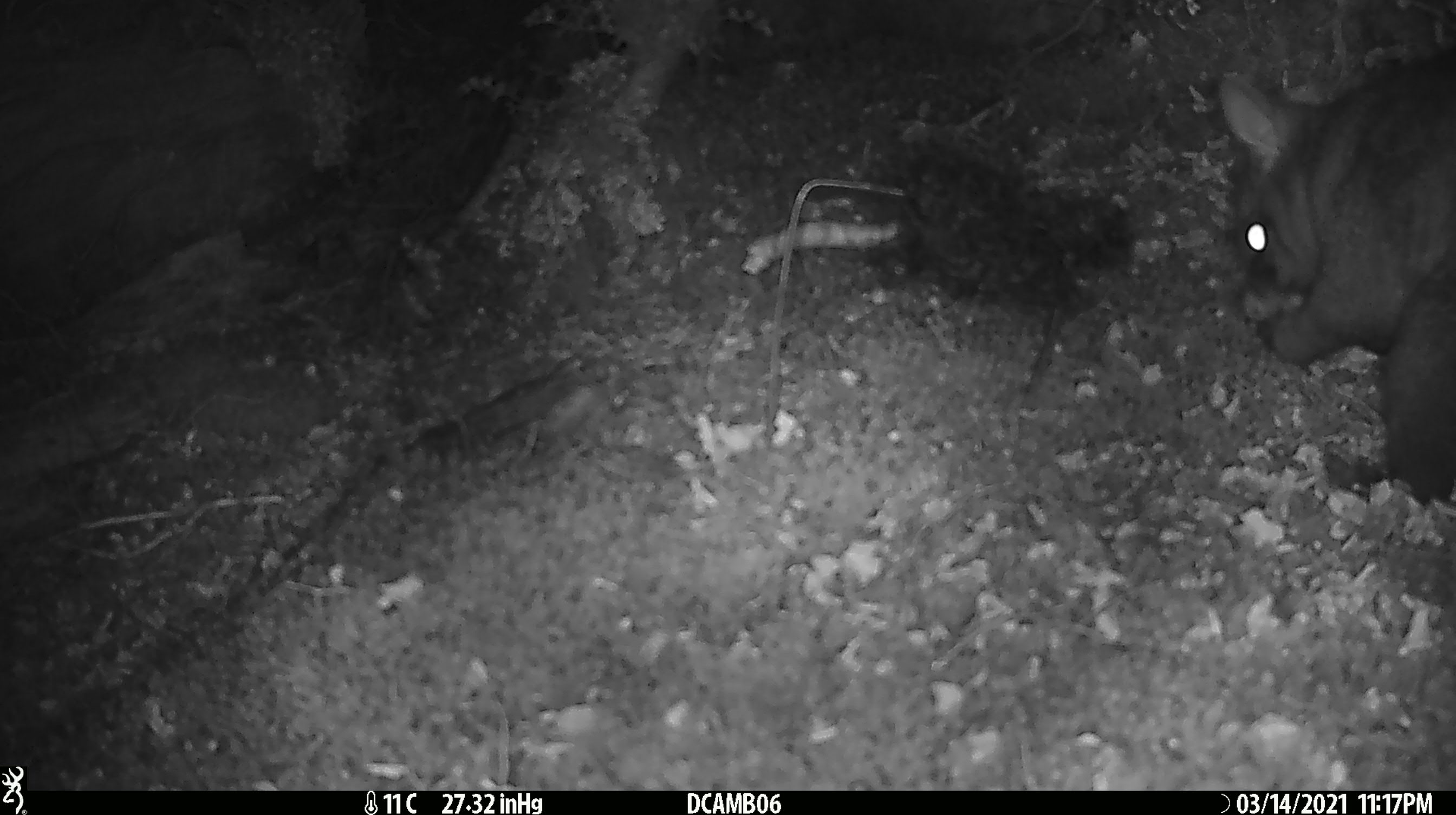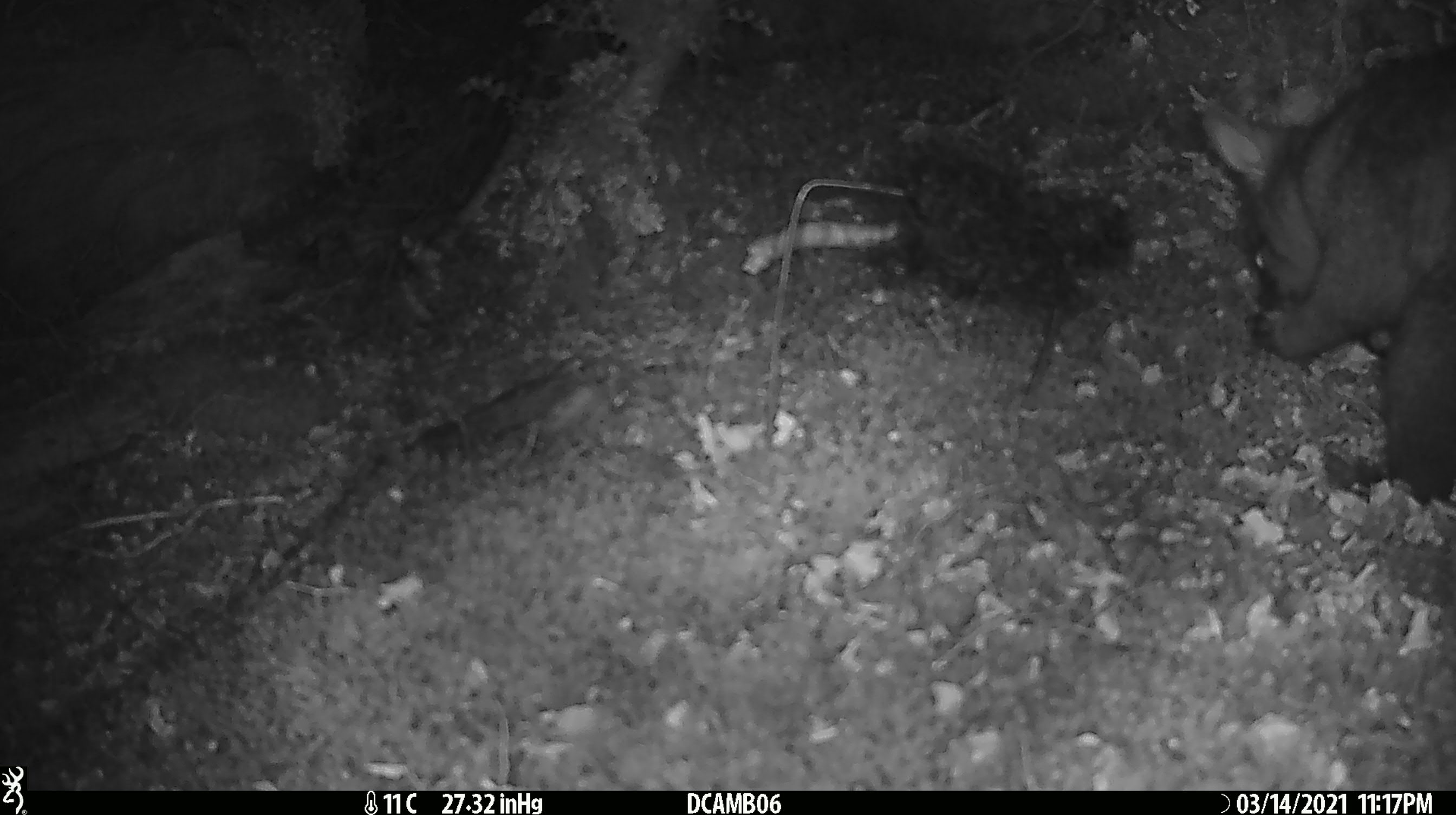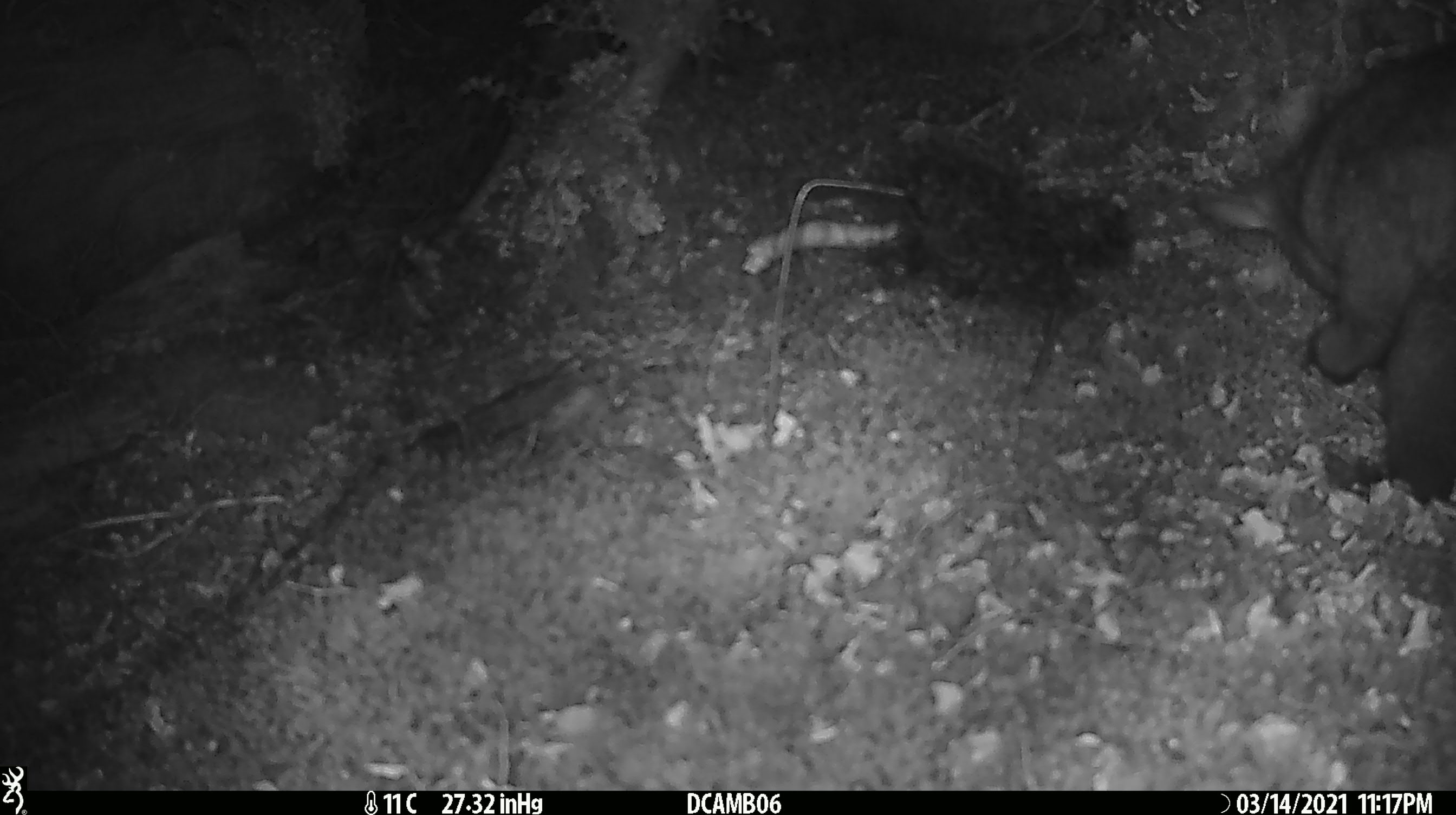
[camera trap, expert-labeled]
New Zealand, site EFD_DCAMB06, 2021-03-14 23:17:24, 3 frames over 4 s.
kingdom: Animalia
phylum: Chordata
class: Mammalia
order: Diprotodontia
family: Phalangeridae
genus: Trichosurus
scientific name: Trichosurus vulpecula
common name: common brushtail possum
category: possum